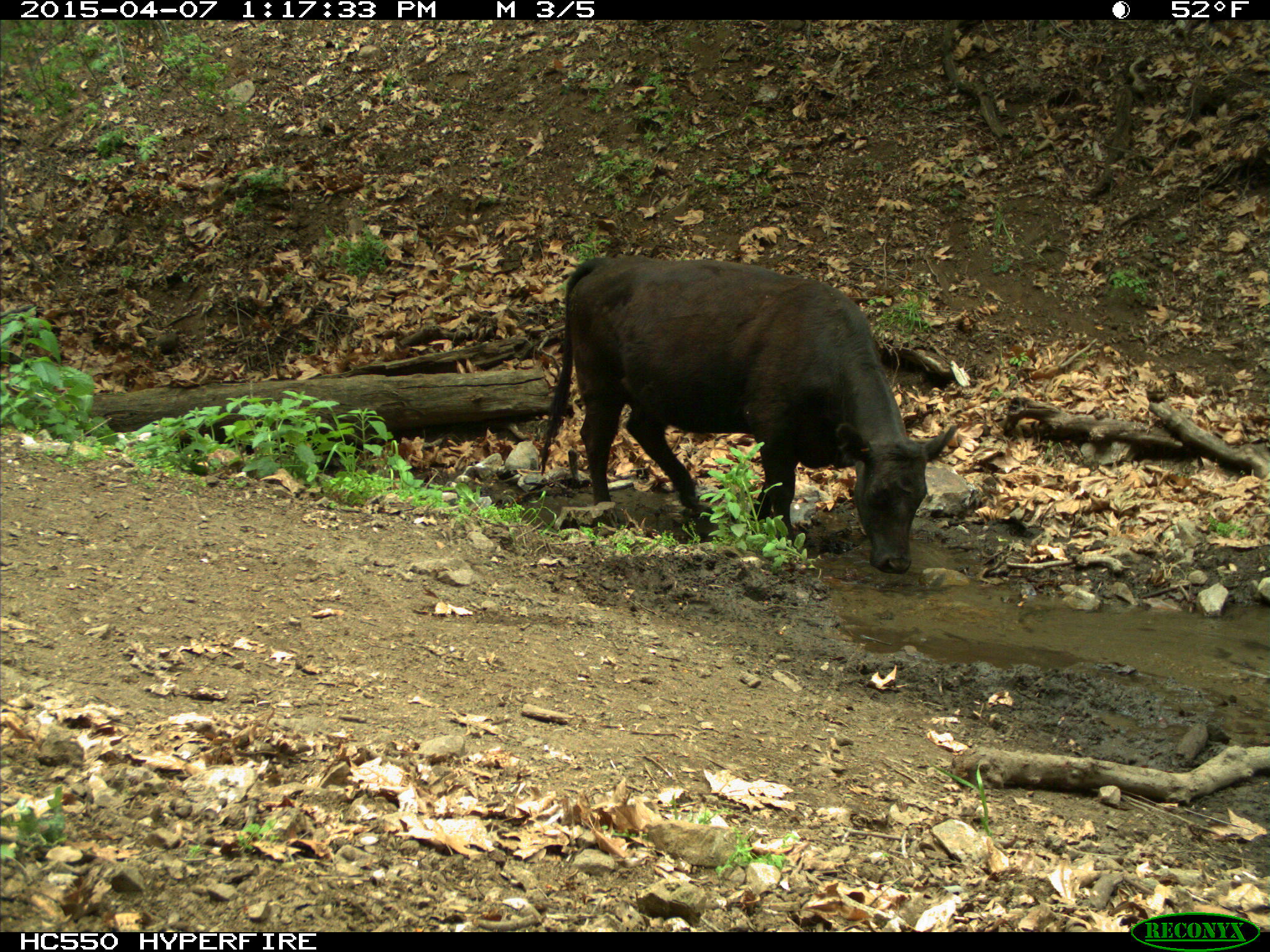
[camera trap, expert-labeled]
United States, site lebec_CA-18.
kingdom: Animalia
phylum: Chordata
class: Mammalia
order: Artiodactyla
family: Bovidae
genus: Bos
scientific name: Bos taurus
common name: domestic cow